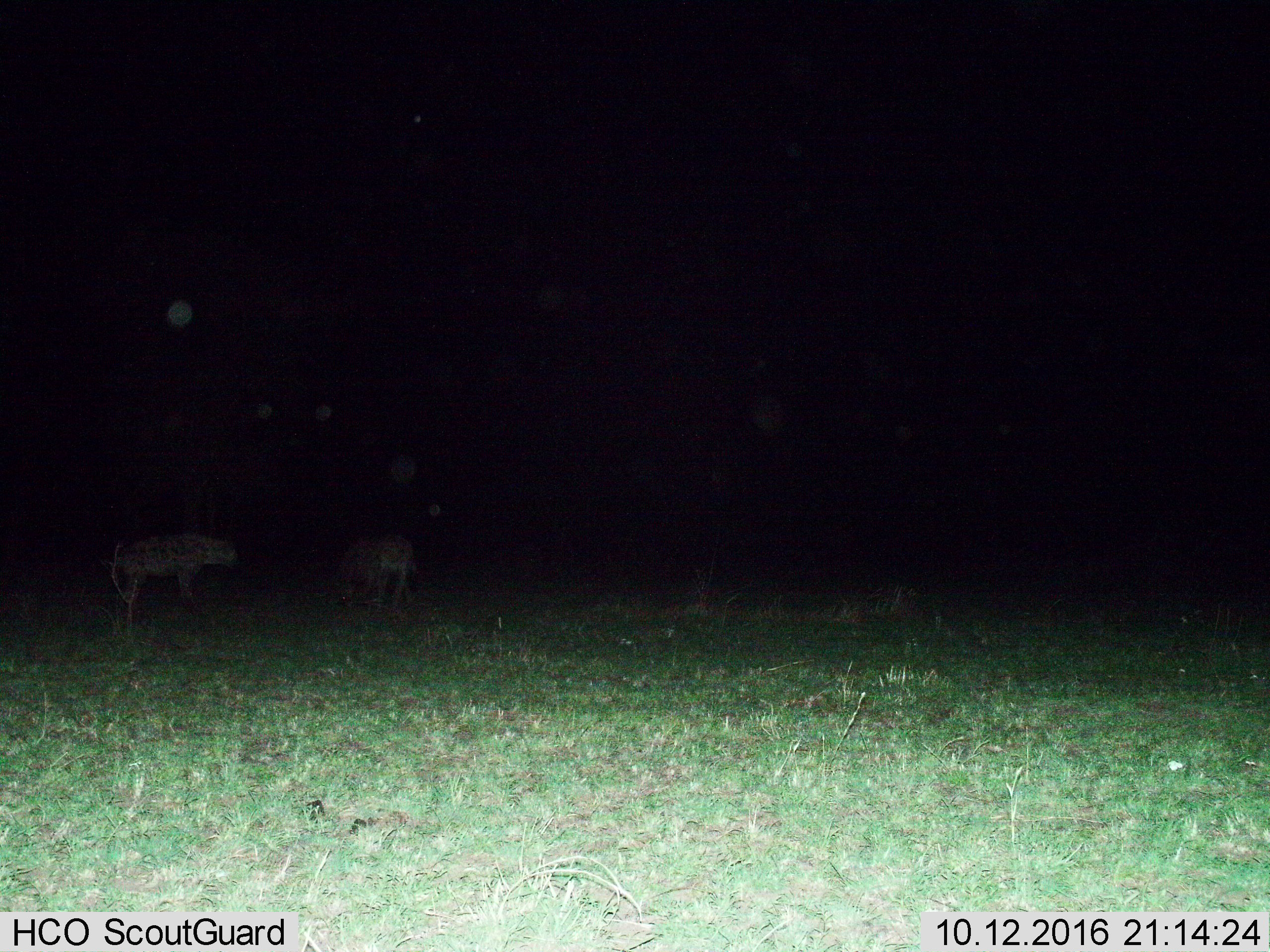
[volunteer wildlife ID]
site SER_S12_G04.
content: unidentified animal